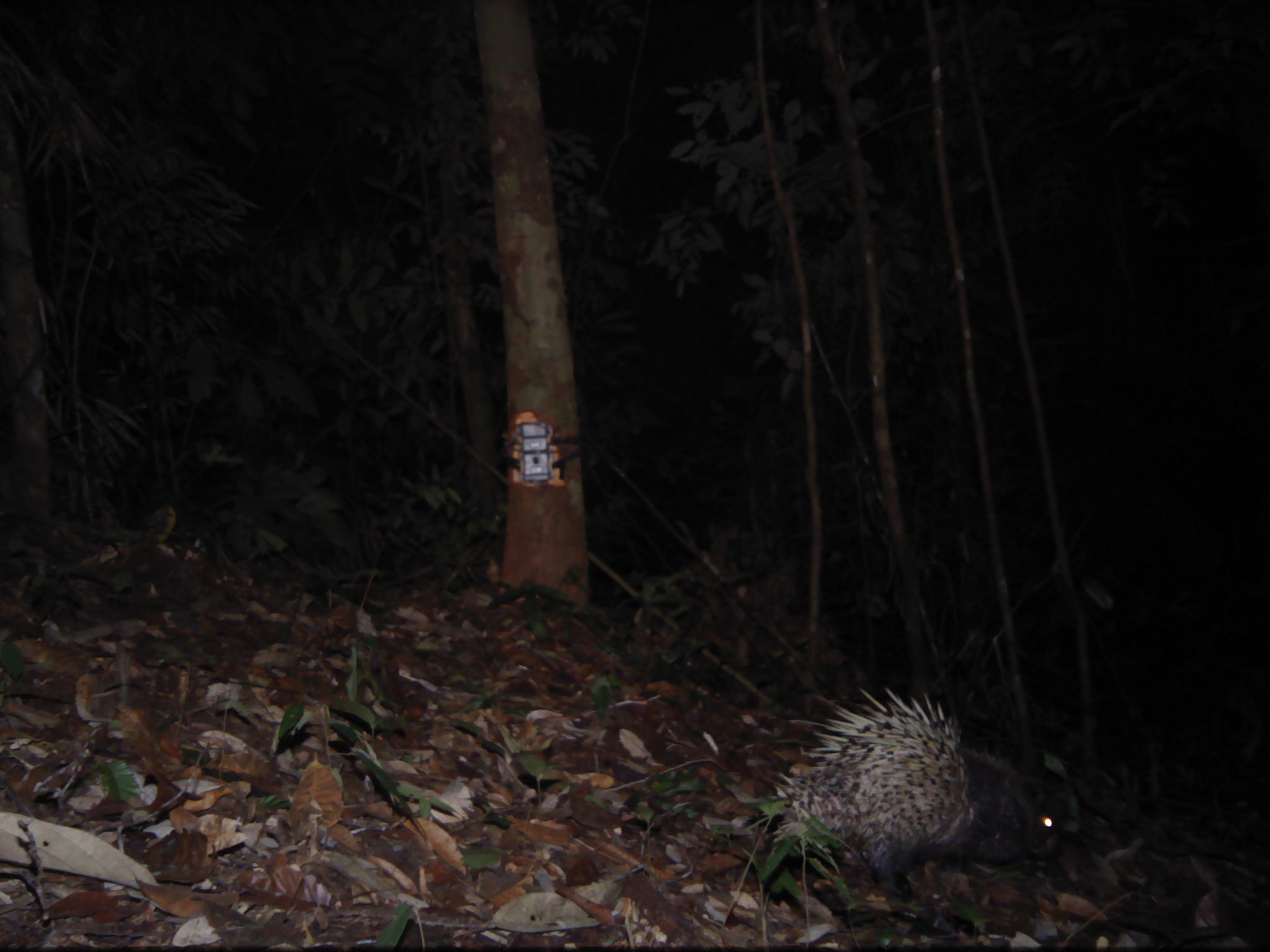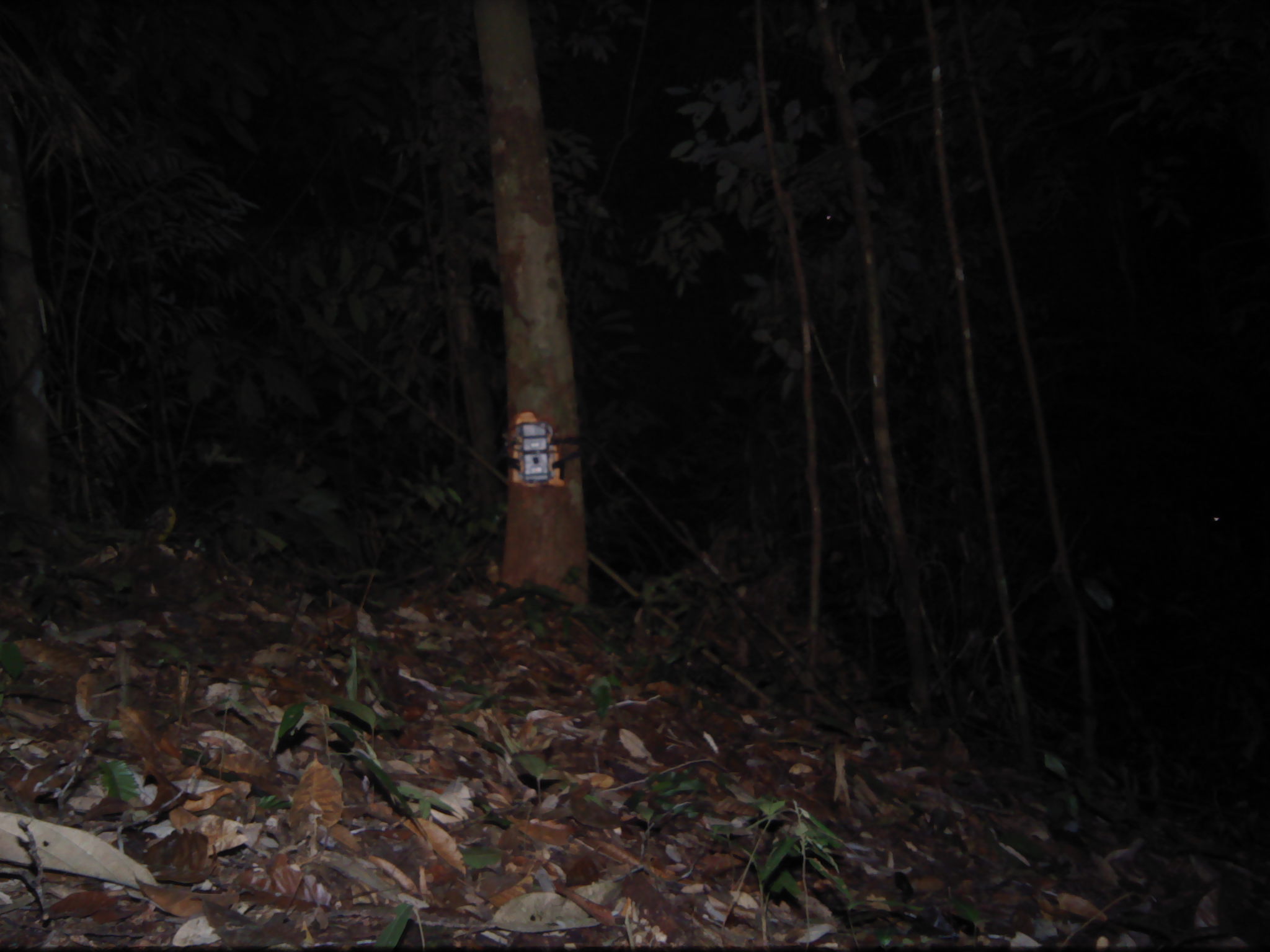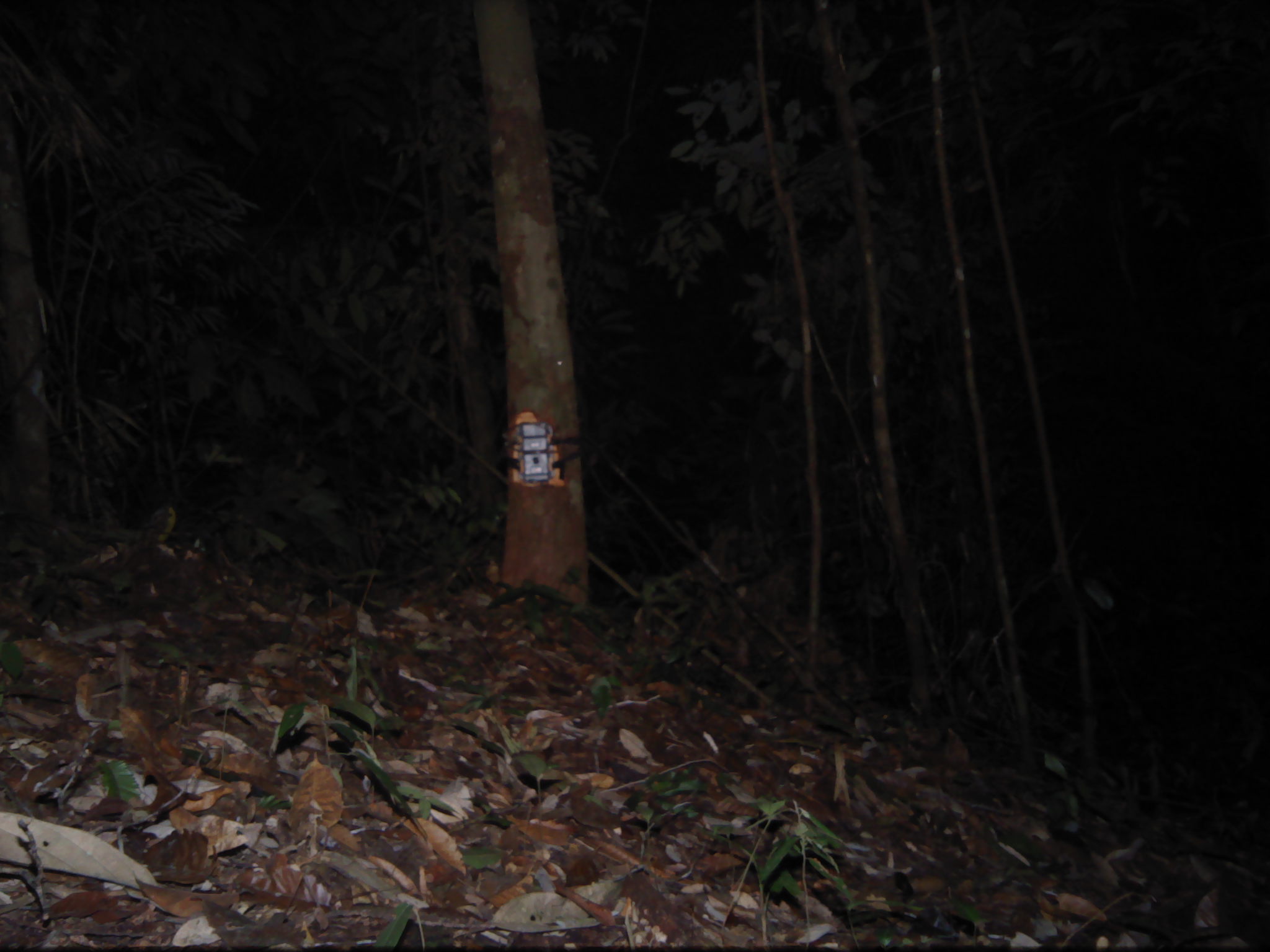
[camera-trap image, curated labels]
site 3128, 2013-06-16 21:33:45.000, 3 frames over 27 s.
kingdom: Animalia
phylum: Chordata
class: Mammalia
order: Rodentia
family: Hystricidae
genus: Hystrix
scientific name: Hystrix brachyura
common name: east asian porcupine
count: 1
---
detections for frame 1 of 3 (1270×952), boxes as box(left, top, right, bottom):
hystrix brachyura: box(765, 686, 1077, 902)